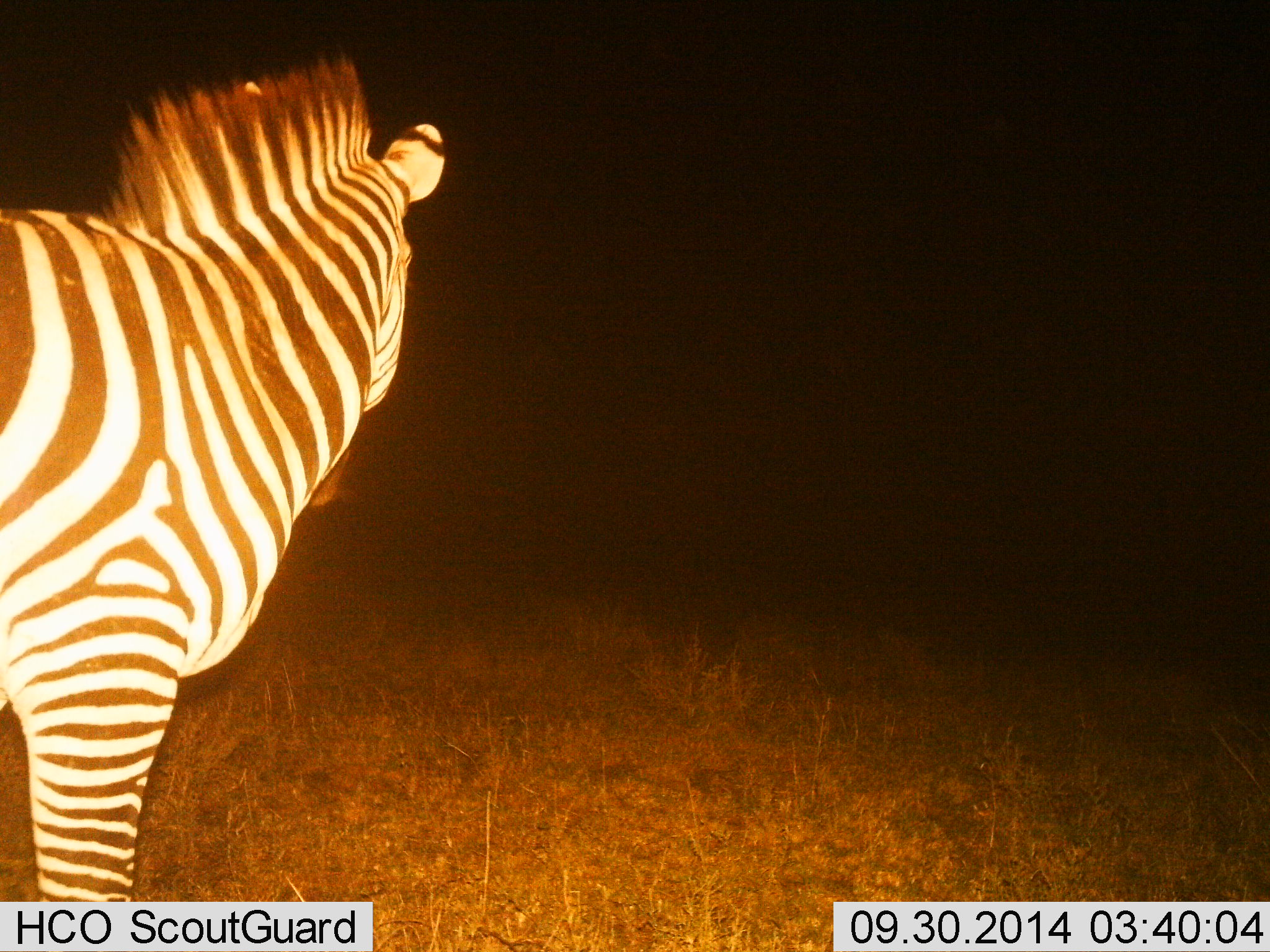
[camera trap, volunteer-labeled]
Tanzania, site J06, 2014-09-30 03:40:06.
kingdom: Animalia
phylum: Chordata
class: Mammalia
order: Perissodactyla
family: Equidae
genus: Equus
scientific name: Equus quagga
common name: plains zebra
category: zebra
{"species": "zebra (plains zebra) (Equus quagga)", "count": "1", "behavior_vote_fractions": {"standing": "100%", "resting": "0%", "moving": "0%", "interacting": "0%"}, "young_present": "0%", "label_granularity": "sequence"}